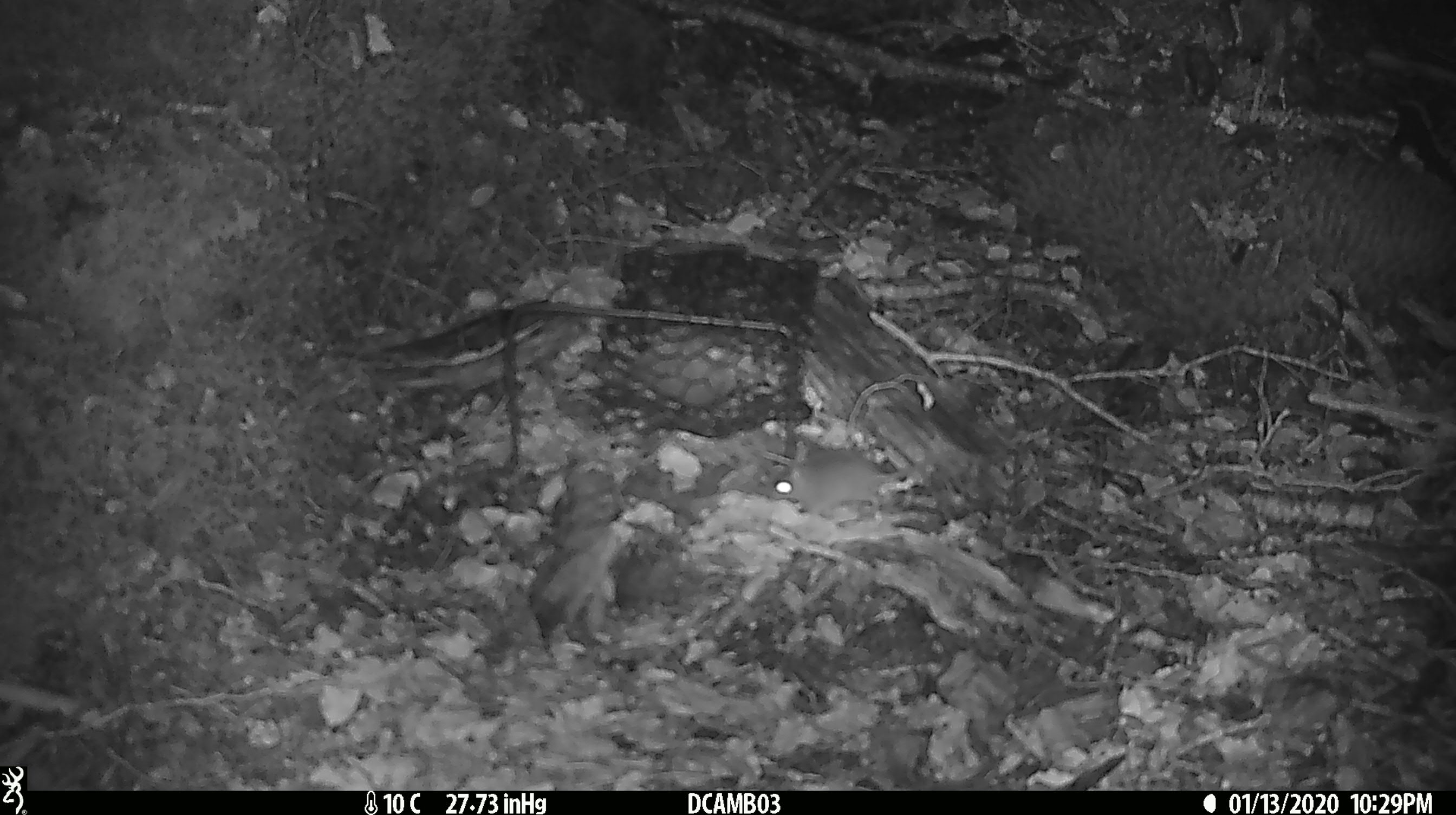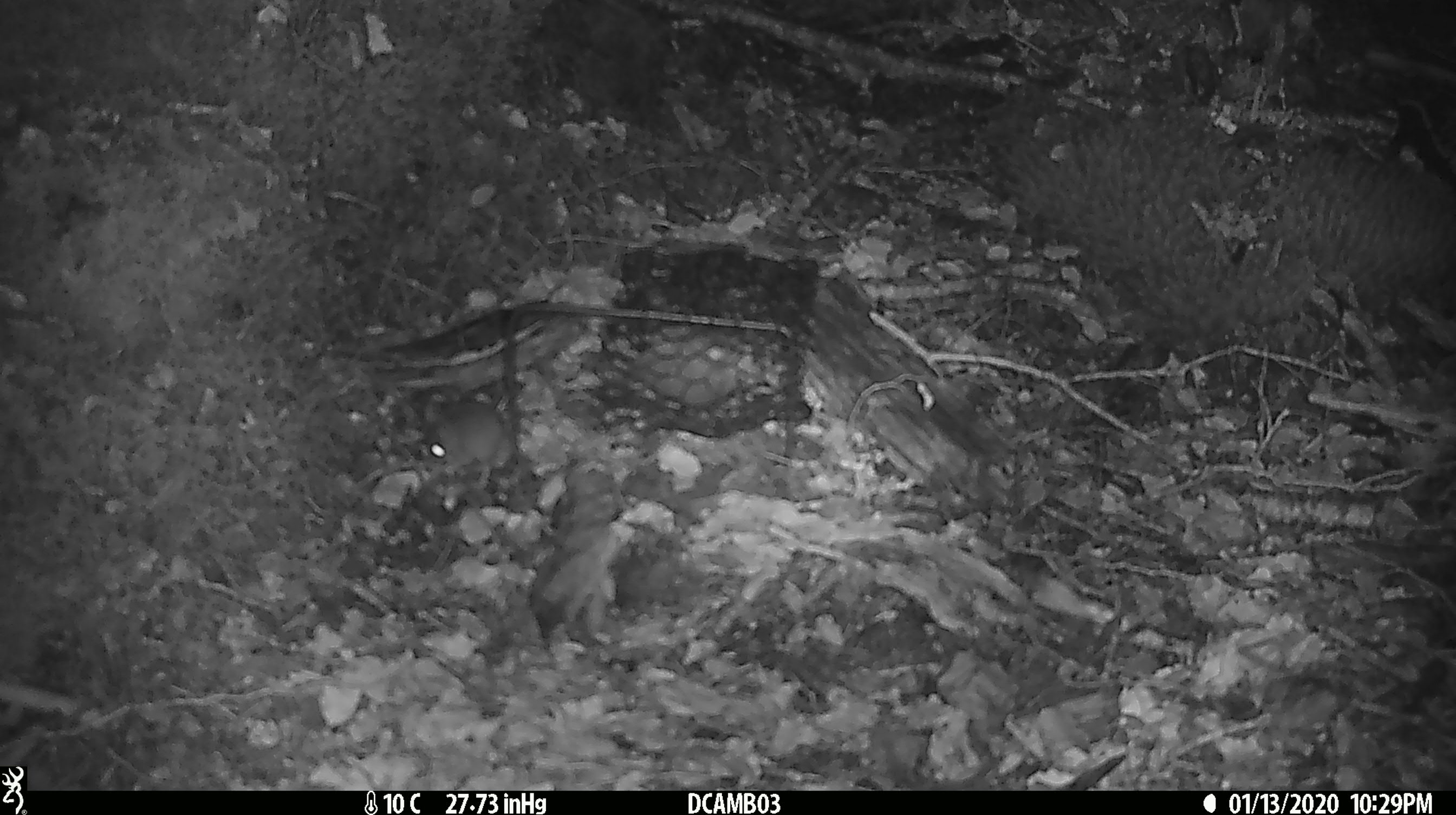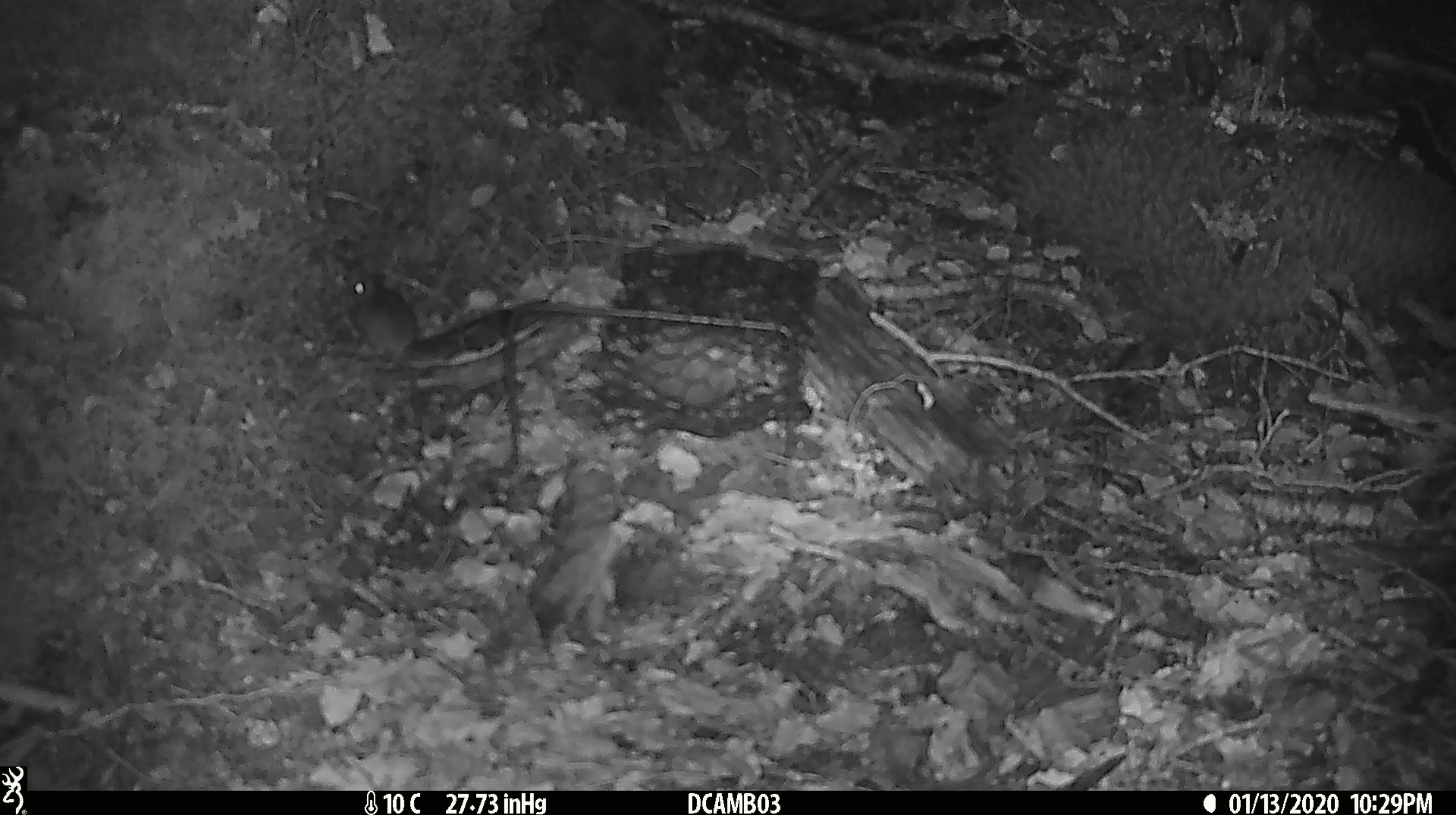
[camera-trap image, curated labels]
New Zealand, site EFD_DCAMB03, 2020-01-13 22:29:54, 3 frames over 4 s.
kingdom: Animalia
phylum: Chordata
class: Mammalia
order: Rodentia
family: Muridae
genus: Mus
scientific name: Mus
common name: mouse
Mouse (Mus).